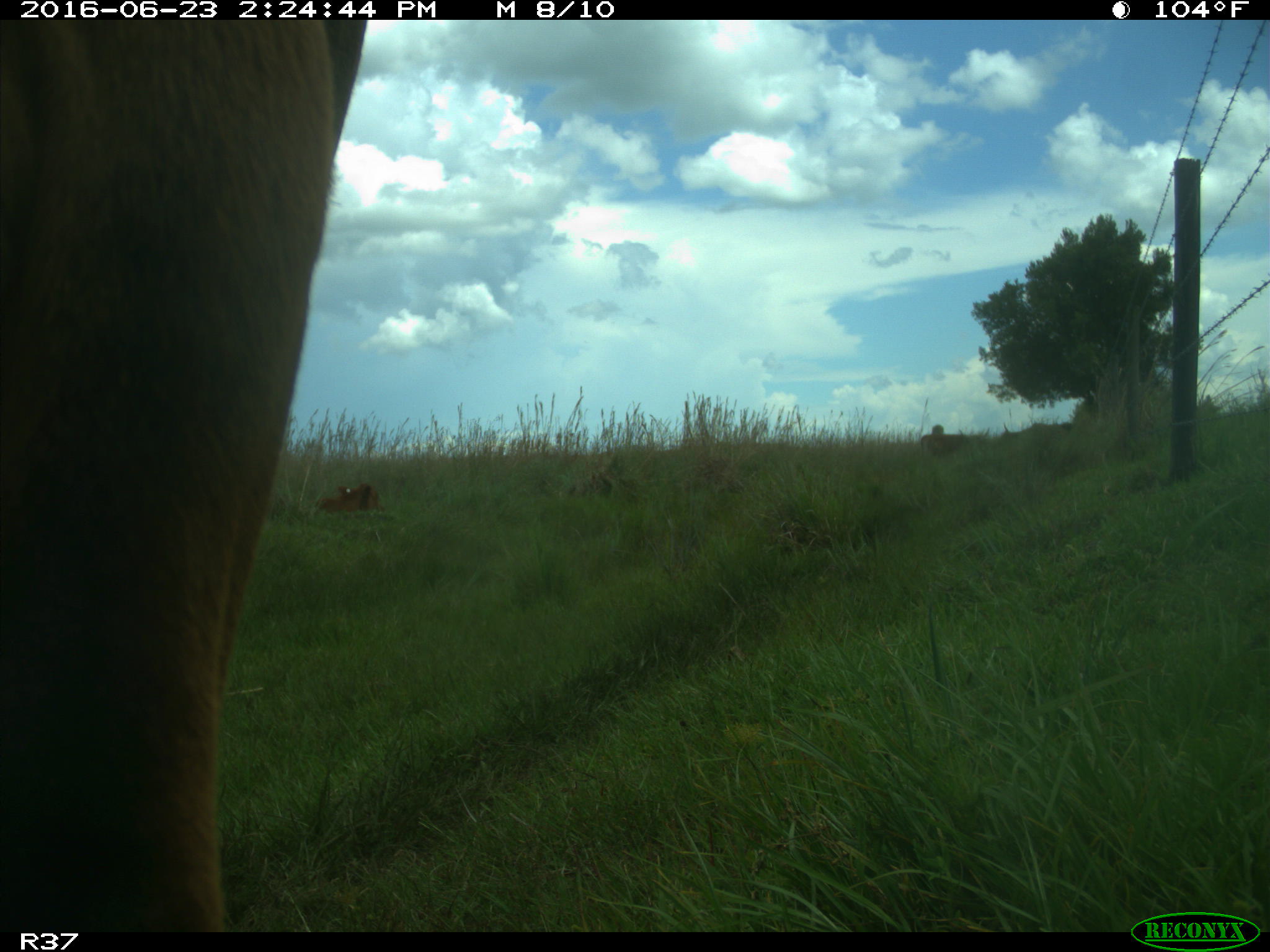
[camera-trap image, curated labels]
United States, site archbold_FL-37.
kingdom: Animalia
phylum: Chordata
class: Mammalia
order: Artiodactyla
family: Bovidae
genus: Bos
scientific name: Bos taurus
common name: domestic cow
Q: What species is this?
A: Bos taurus (domestic cow).